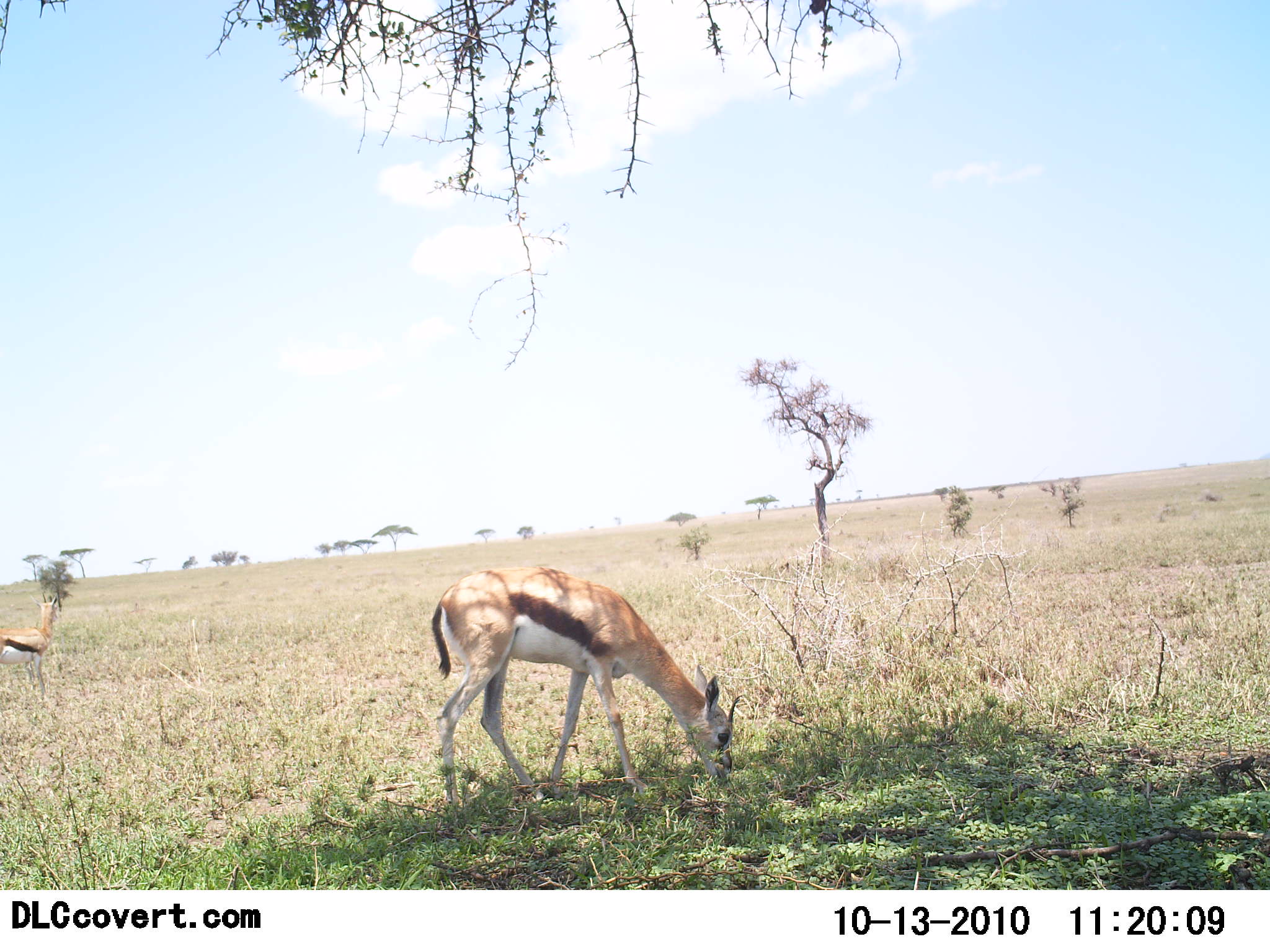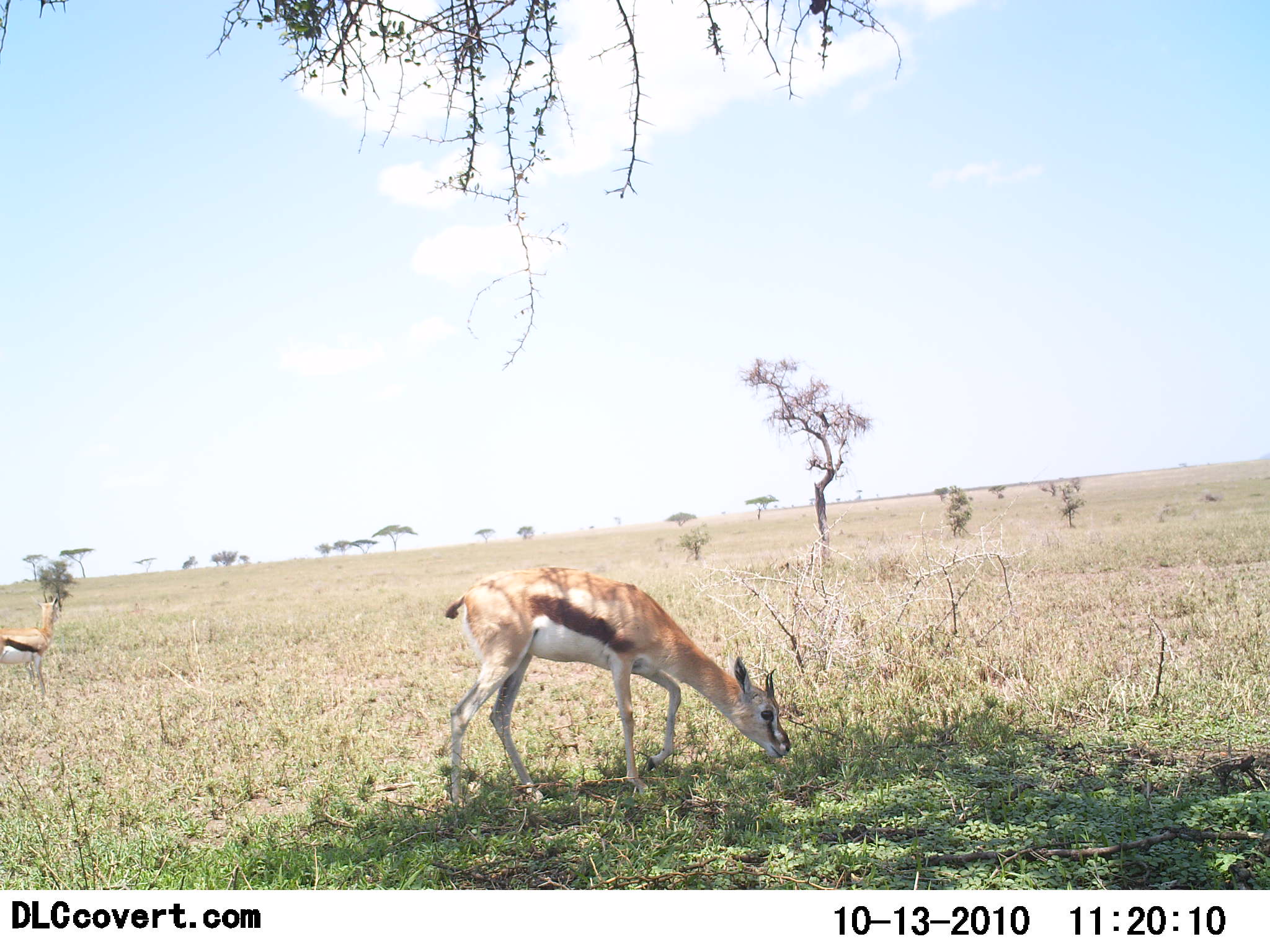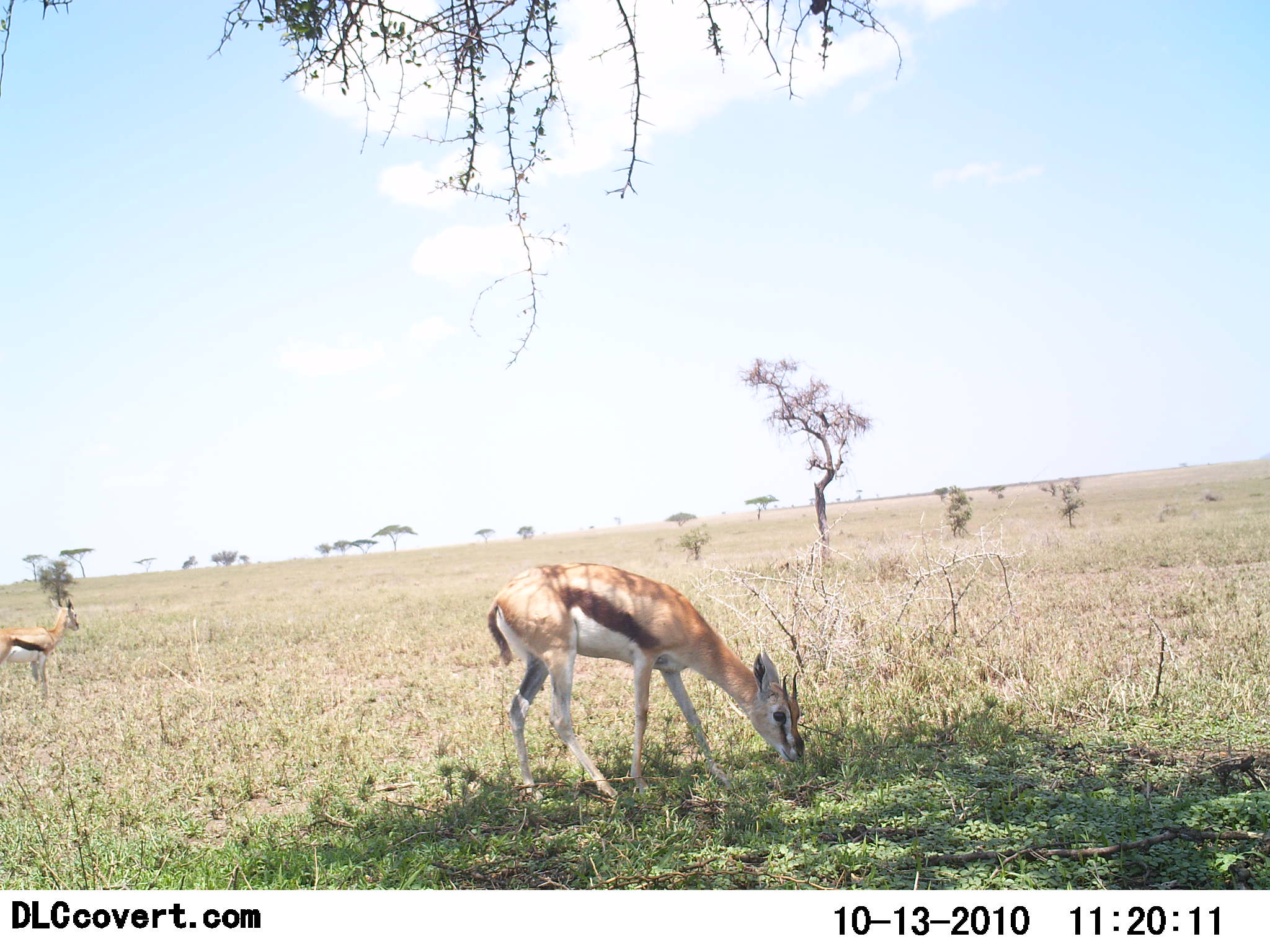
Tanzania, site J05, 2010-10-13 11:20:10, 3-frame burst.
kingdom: Animalia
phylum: Chordata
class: Mammalia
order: Artiodactyla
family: Bovidae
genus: Eudorcas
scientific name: Eudorcas thomsonii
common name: thomson's gazelle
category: gazellethomsons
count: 2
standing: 70%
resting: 0%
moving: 5%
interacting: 0%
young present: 0%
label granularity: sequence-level